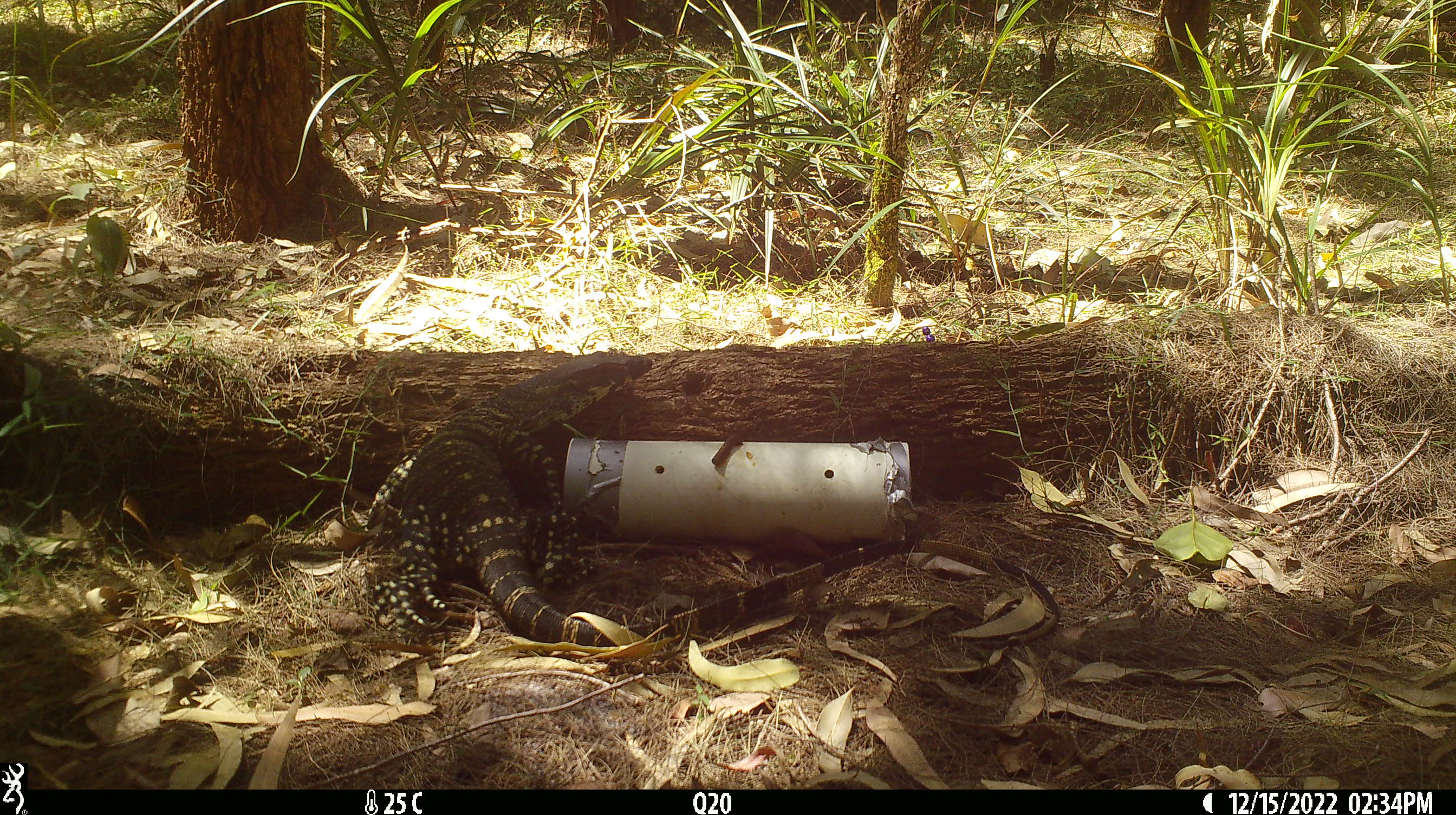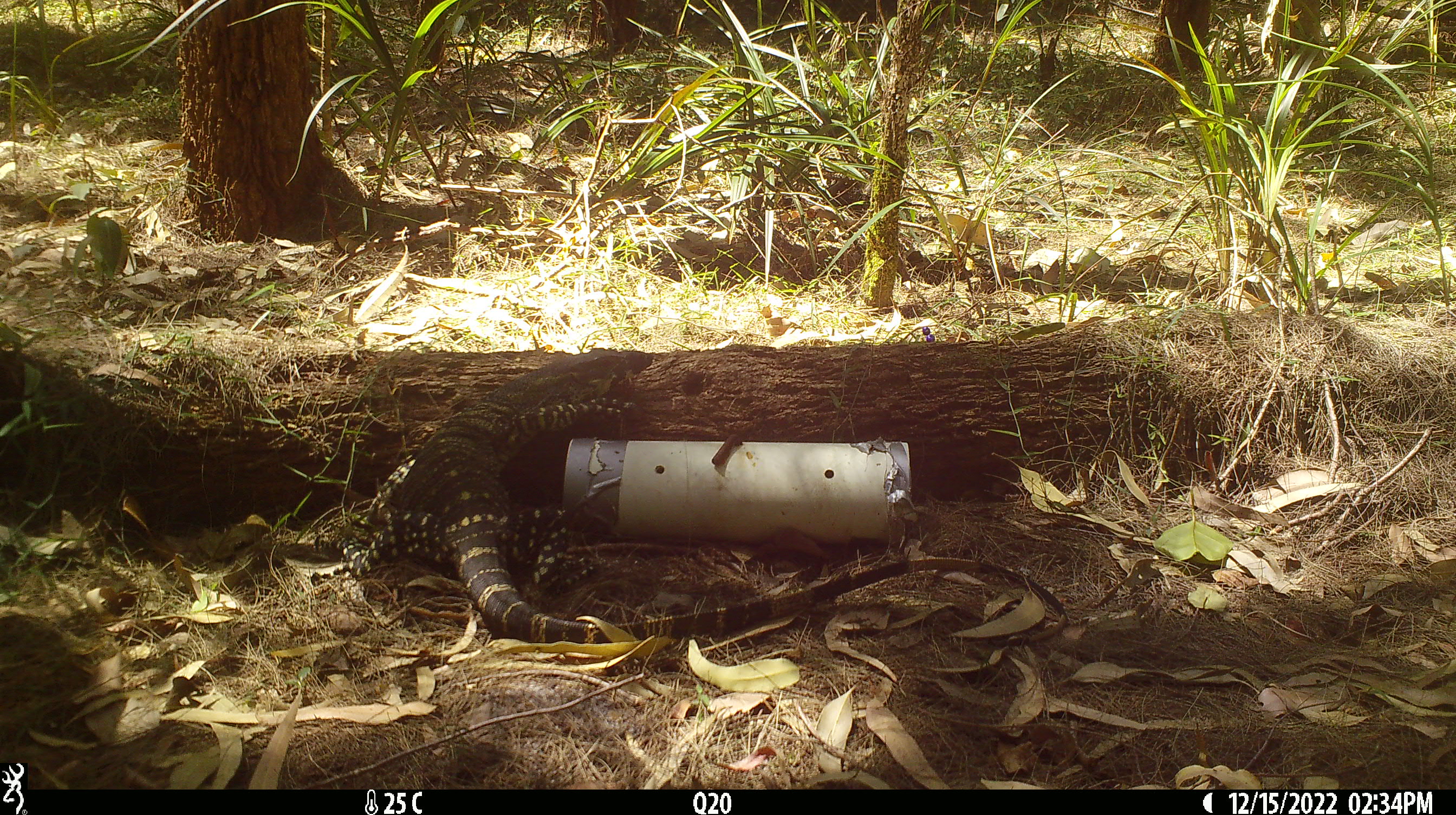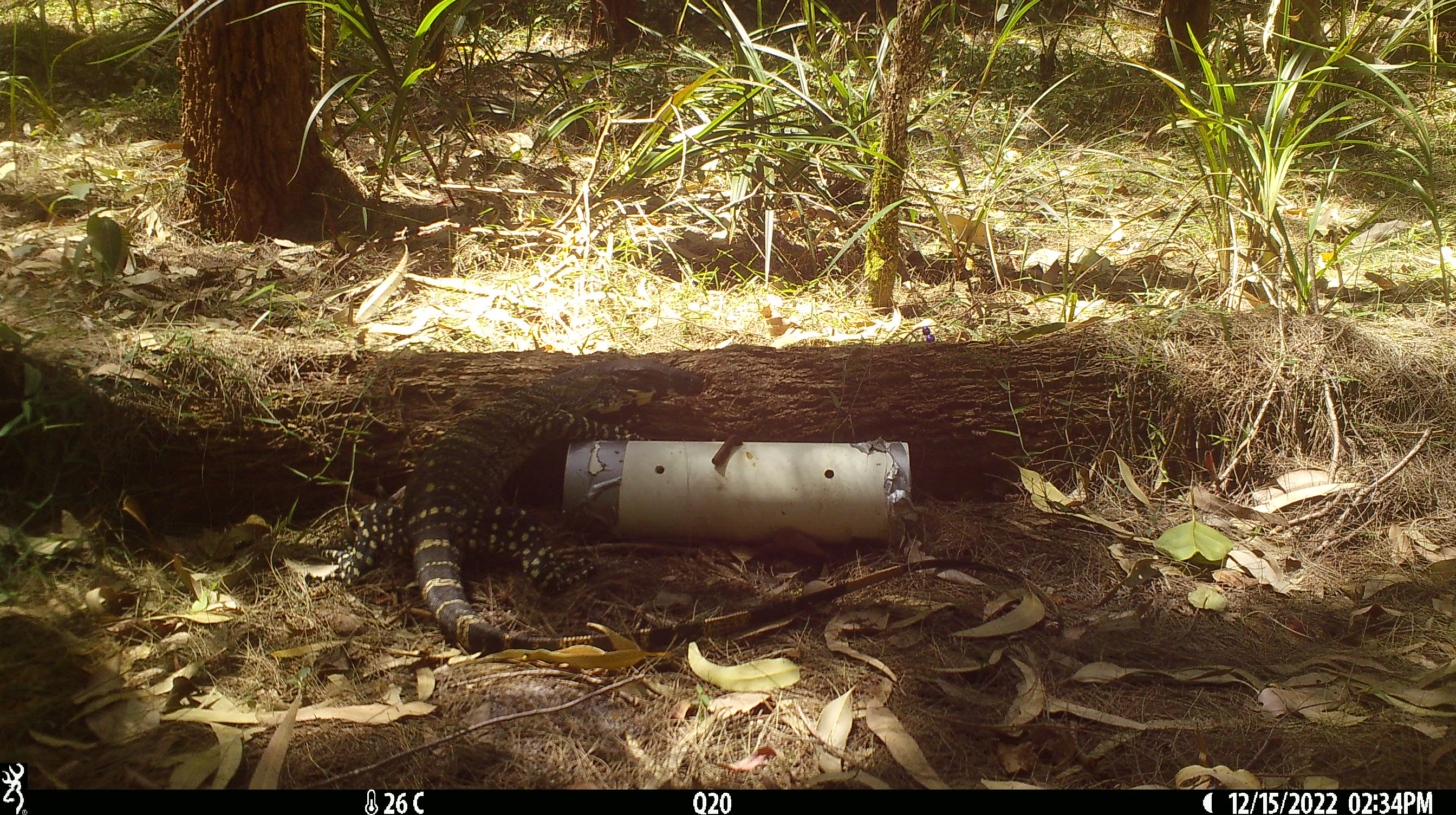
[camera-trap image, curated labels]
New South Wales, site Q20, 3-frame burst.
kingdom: Animalia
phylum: Chordata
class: Reptilia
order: Squamata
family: Varanidae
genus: Varanus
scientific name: Varanus varius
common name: lace monitor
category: goanna